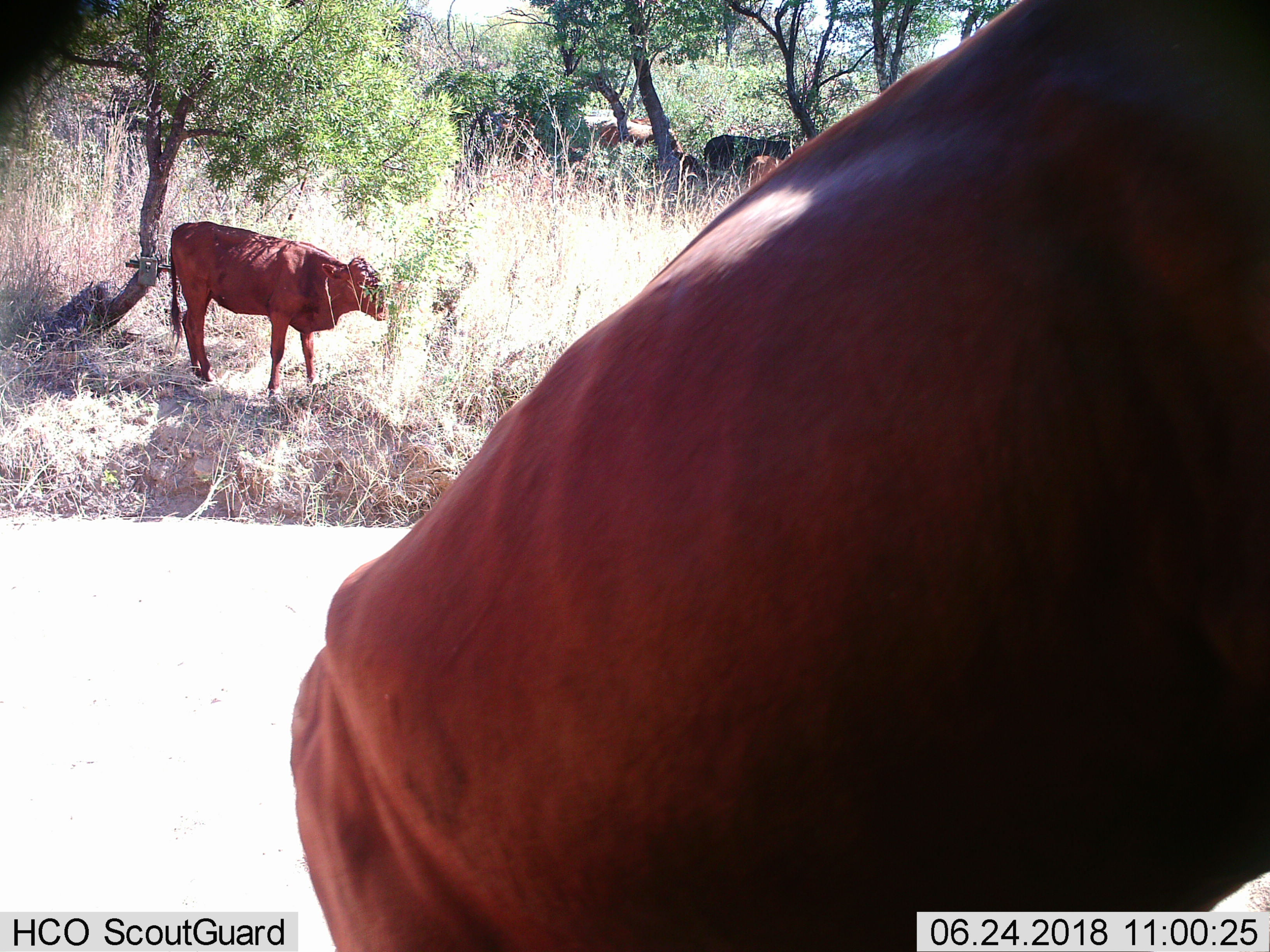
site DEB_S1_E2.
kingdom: Animalia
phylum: Chordata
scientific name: Vertebrata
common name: domestic animal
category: domesticanimal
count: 5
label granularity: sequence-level